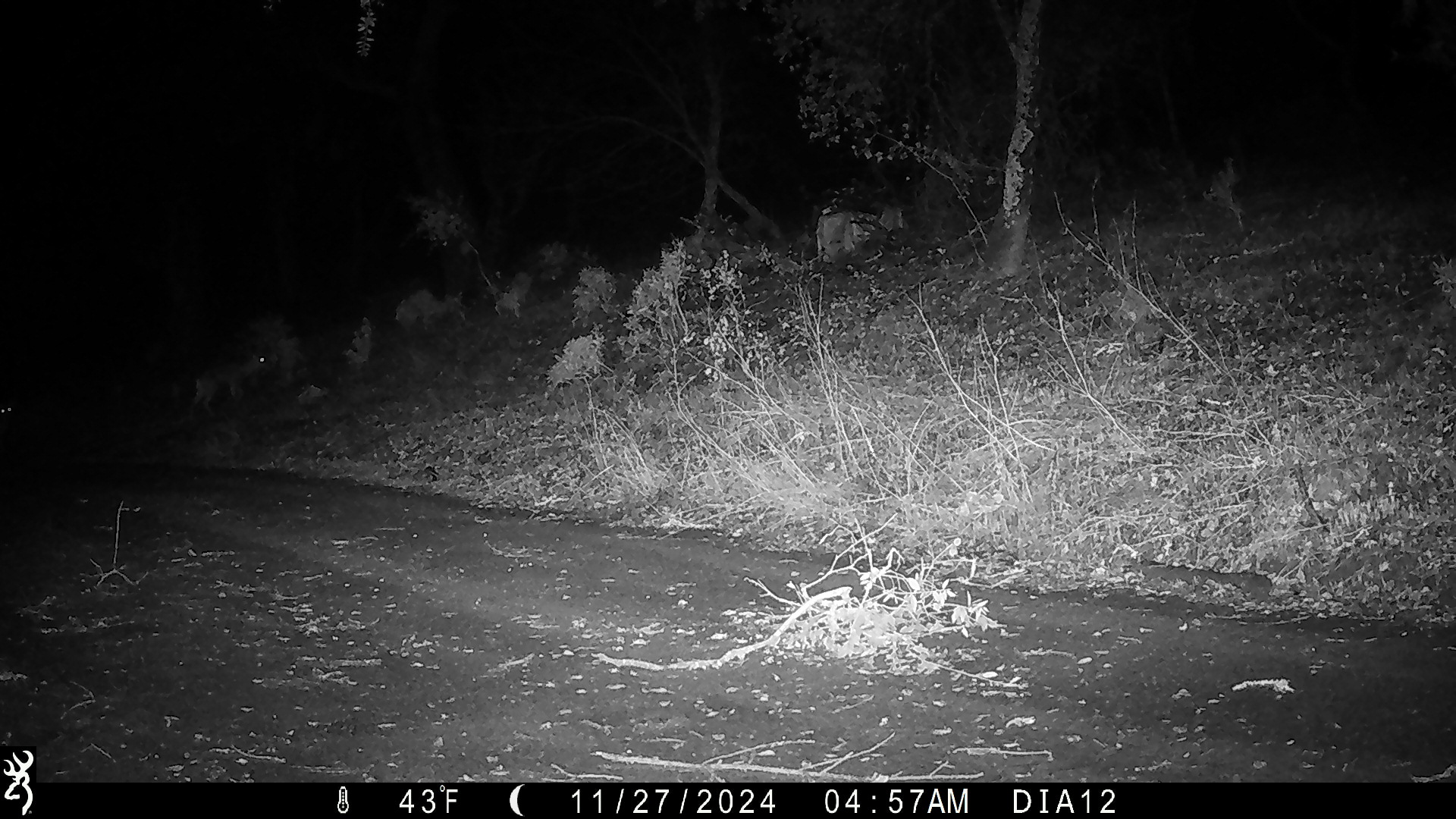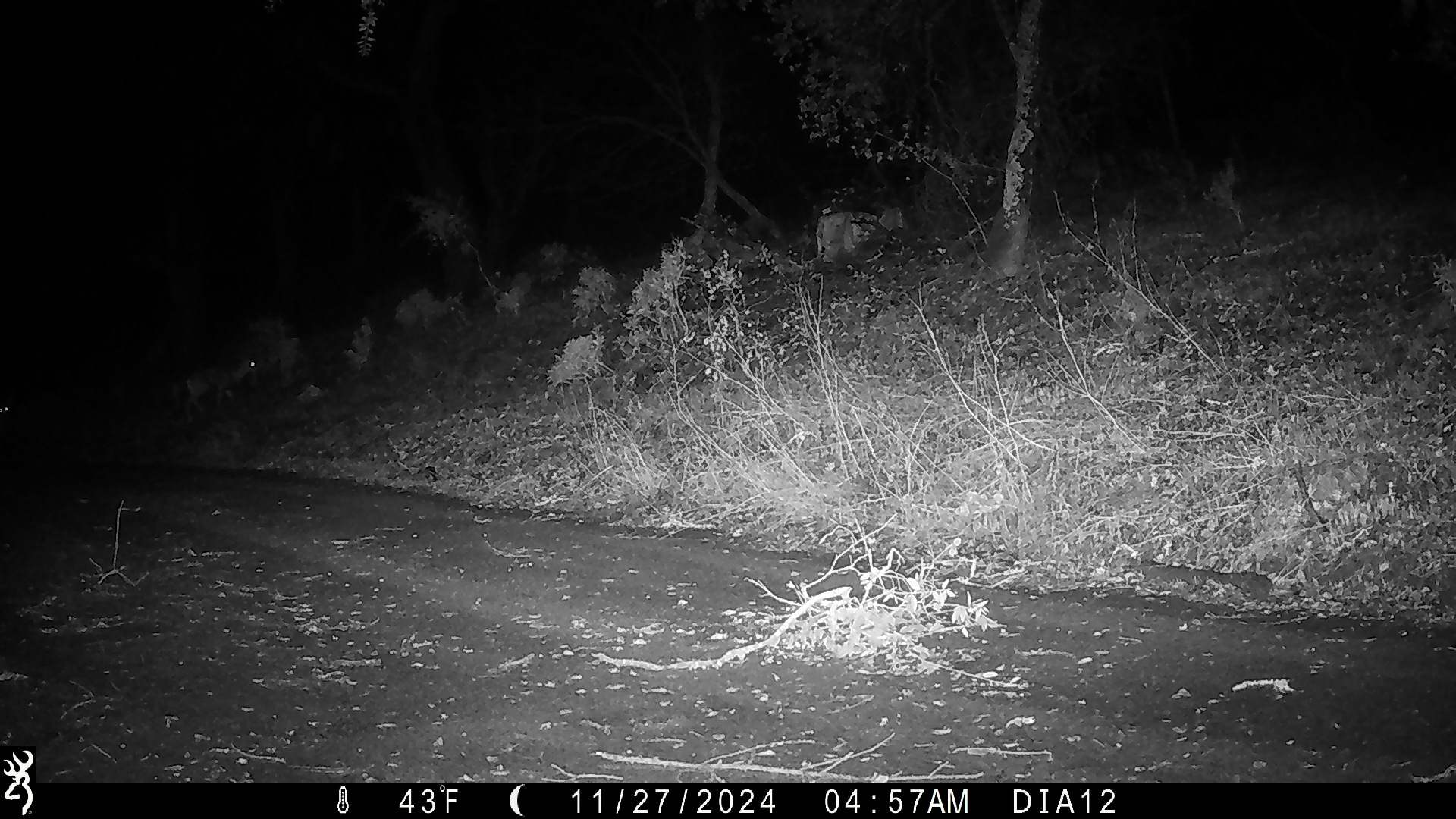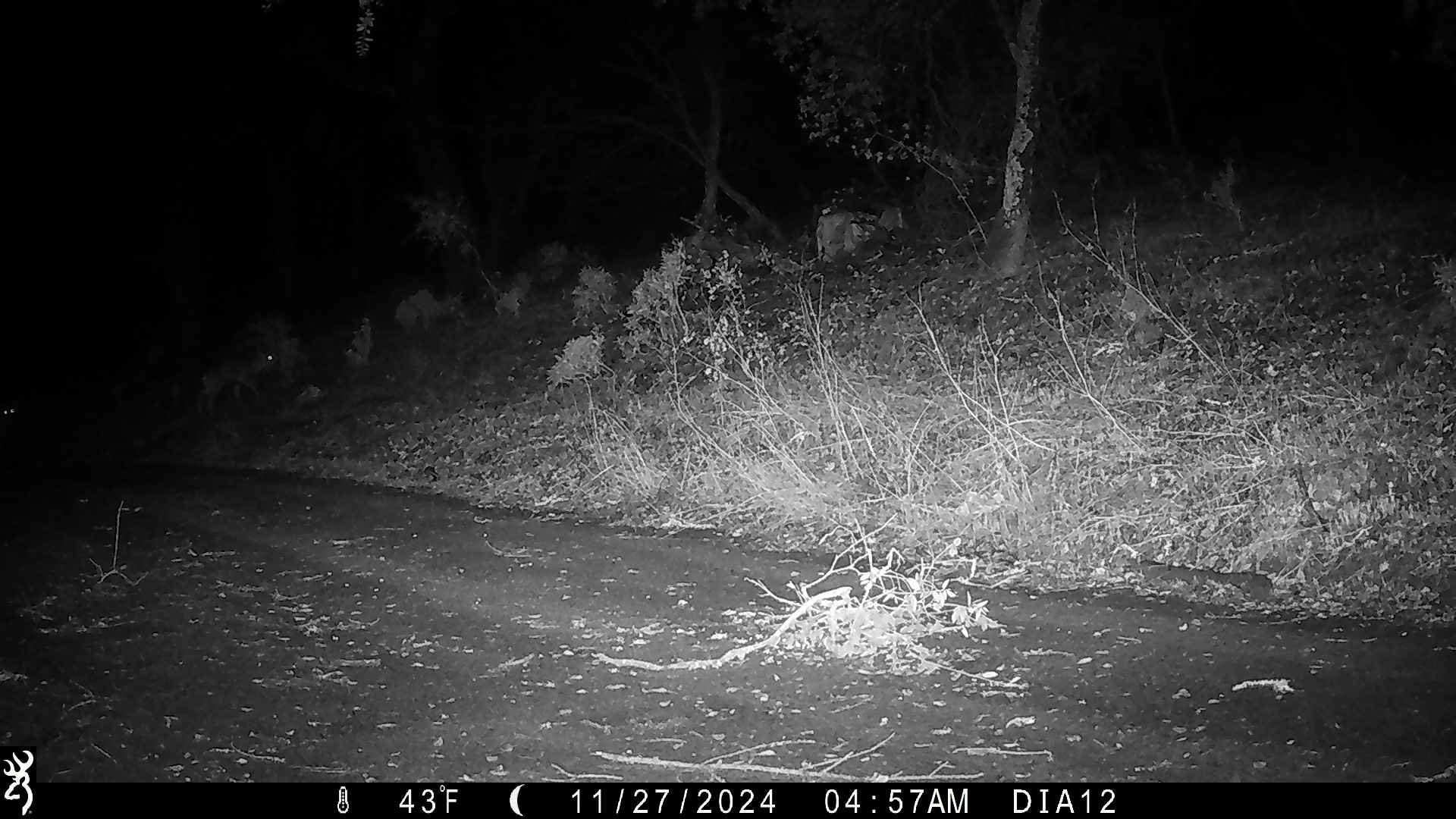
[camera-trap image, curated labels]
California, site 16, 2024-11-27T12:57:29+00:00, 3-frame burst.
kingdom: Animalia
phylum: Chordata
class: Mammalia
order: Artiodactyla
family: Cervidae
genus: Odocoileus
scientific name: Odocoileus hemionus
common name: mule deer